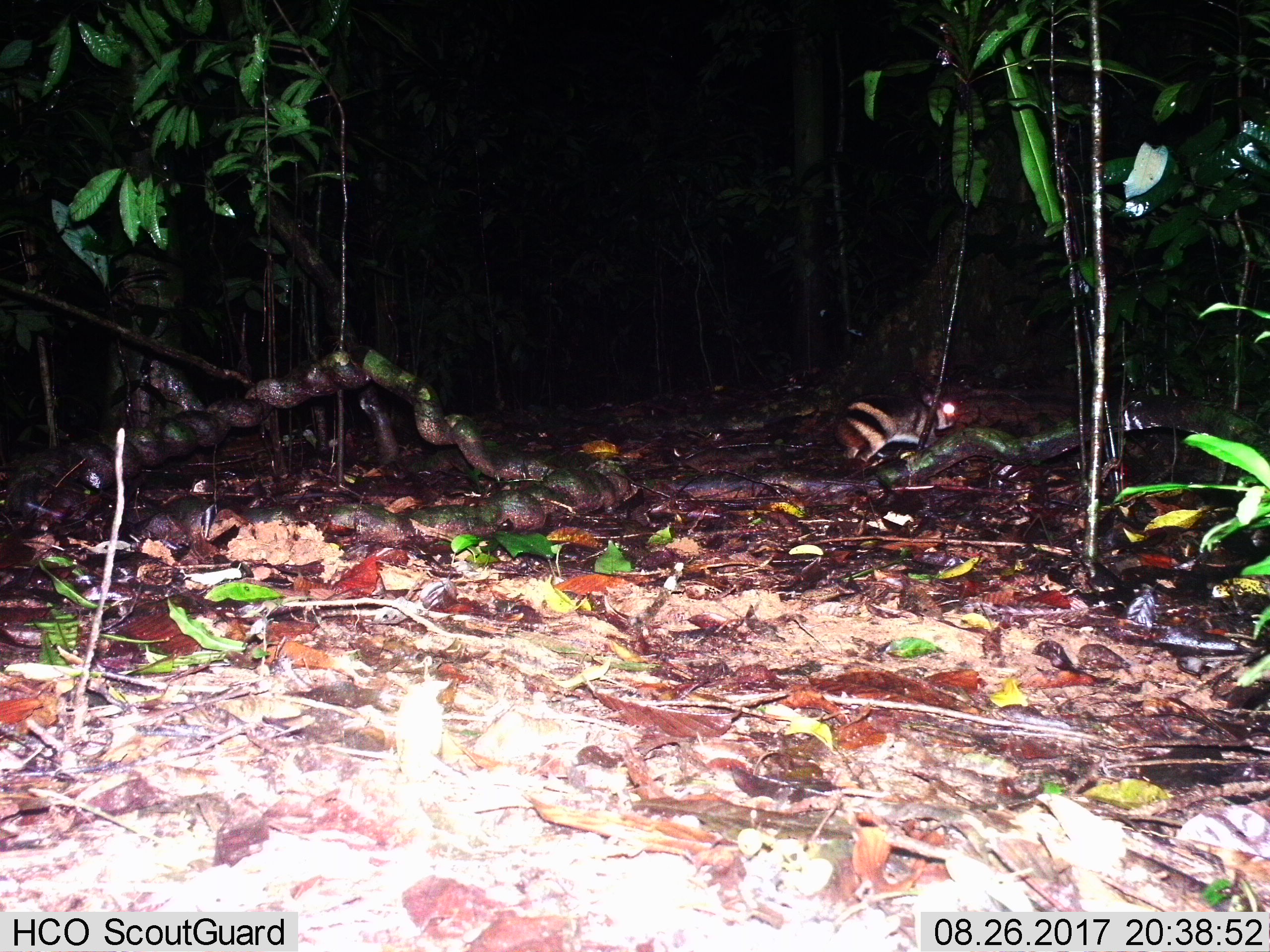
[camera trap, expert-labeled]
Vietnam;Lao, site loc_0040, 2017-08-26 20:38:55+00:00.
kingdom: Animalia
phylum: Chordata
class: Mammalia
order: Lagomorpha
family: Leporidae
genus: Nesolagus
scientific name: Nesolagus timminsi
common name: annamite striped rabbit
Annamite striped rabbit (Nesolagus timminsi). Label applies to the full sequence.